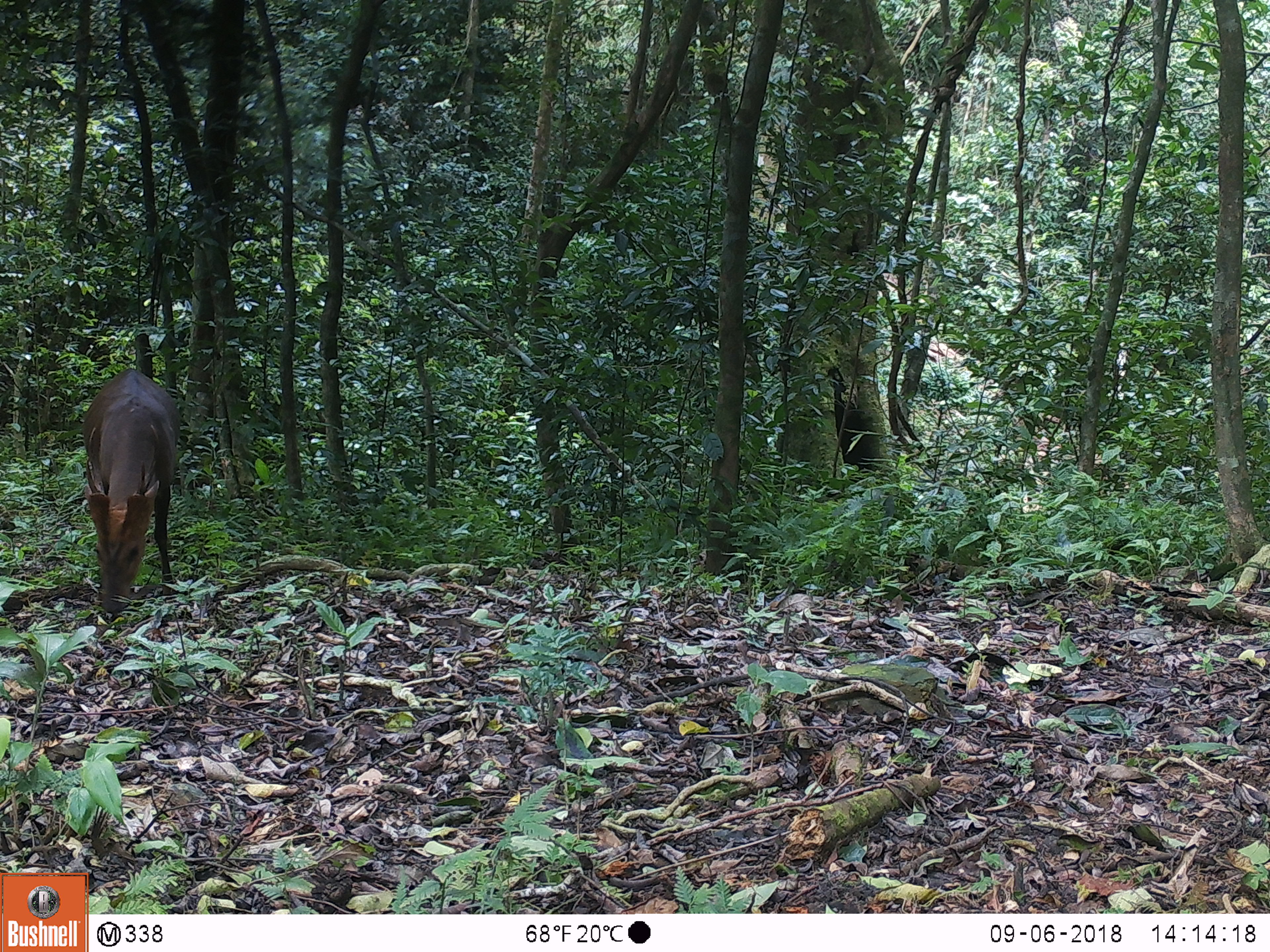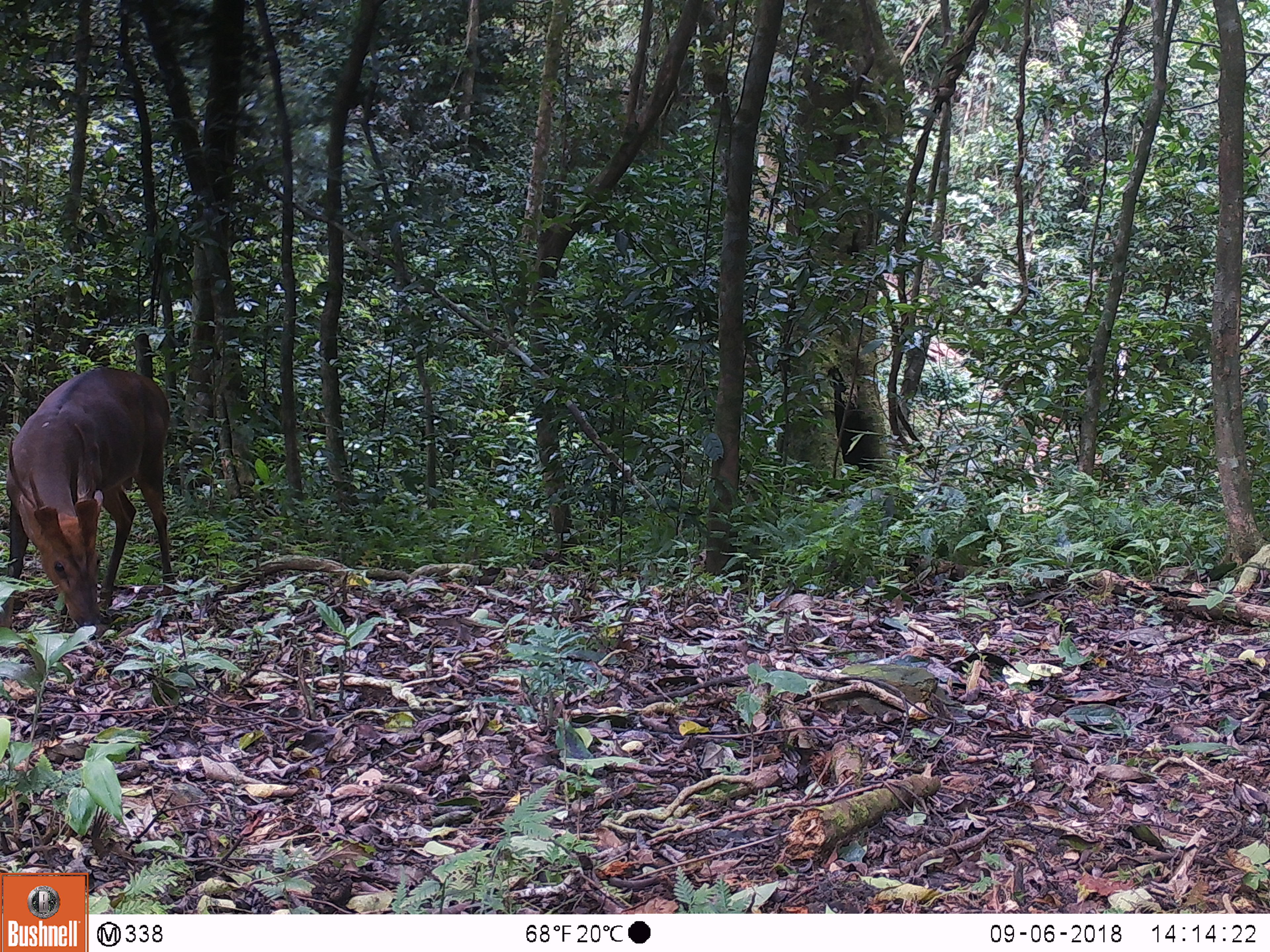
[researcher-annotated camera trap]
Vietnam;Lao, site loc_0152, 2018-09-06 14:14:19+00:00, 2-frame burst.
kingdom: Animalia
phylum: Chordata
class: Mammalia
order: Artiodactyla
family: Cervidae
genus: Muntiacus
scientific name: Muntiacus vuquangensis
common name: large-antlered muntjac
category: large antlered muntjac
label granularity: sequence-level